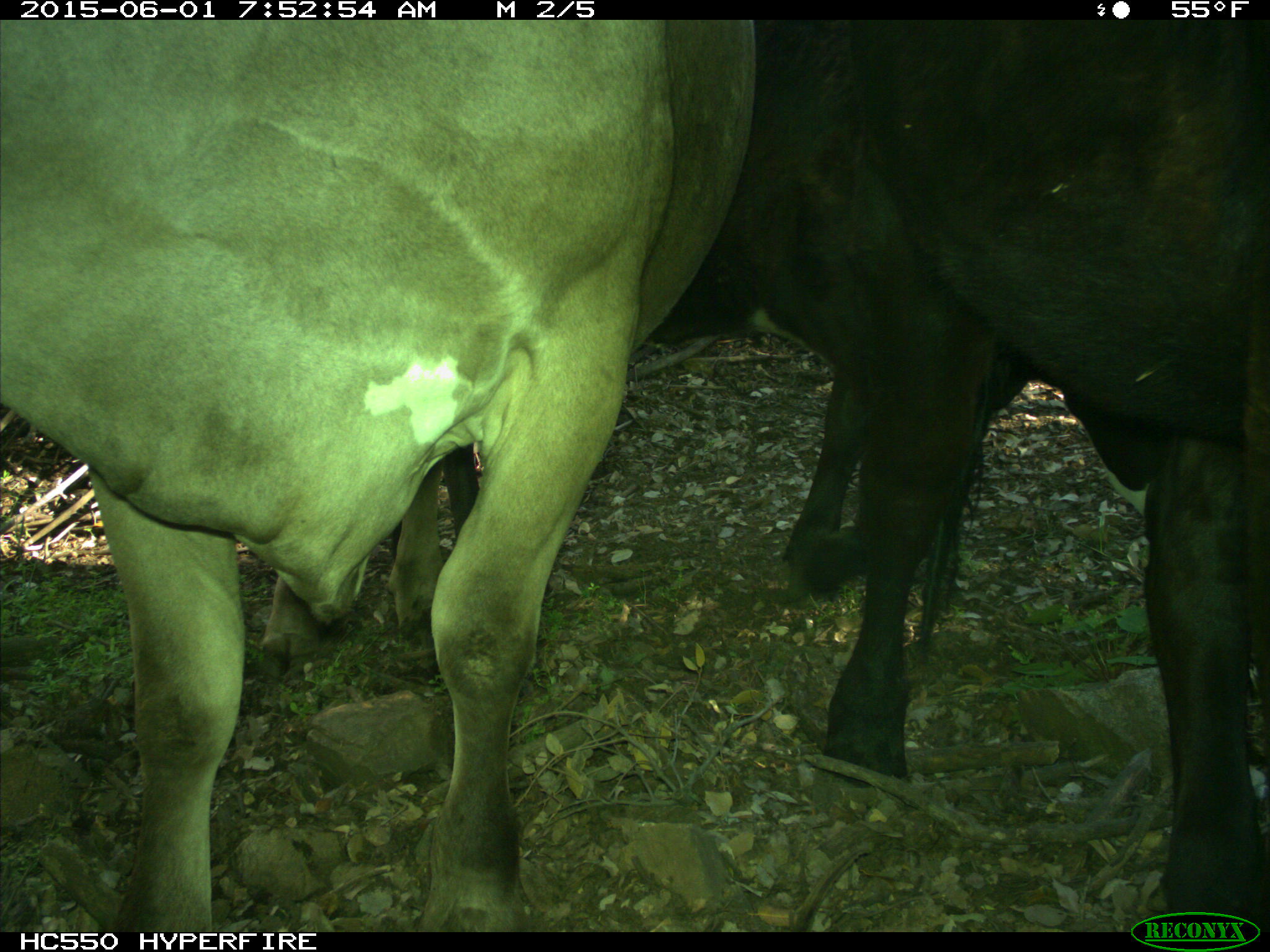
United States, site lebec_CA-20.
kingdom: Animalia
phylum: Chordata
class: Mammalia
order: Artiodactyla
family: Bovidae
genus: Bos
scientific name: Bos taurus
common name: domestic cow